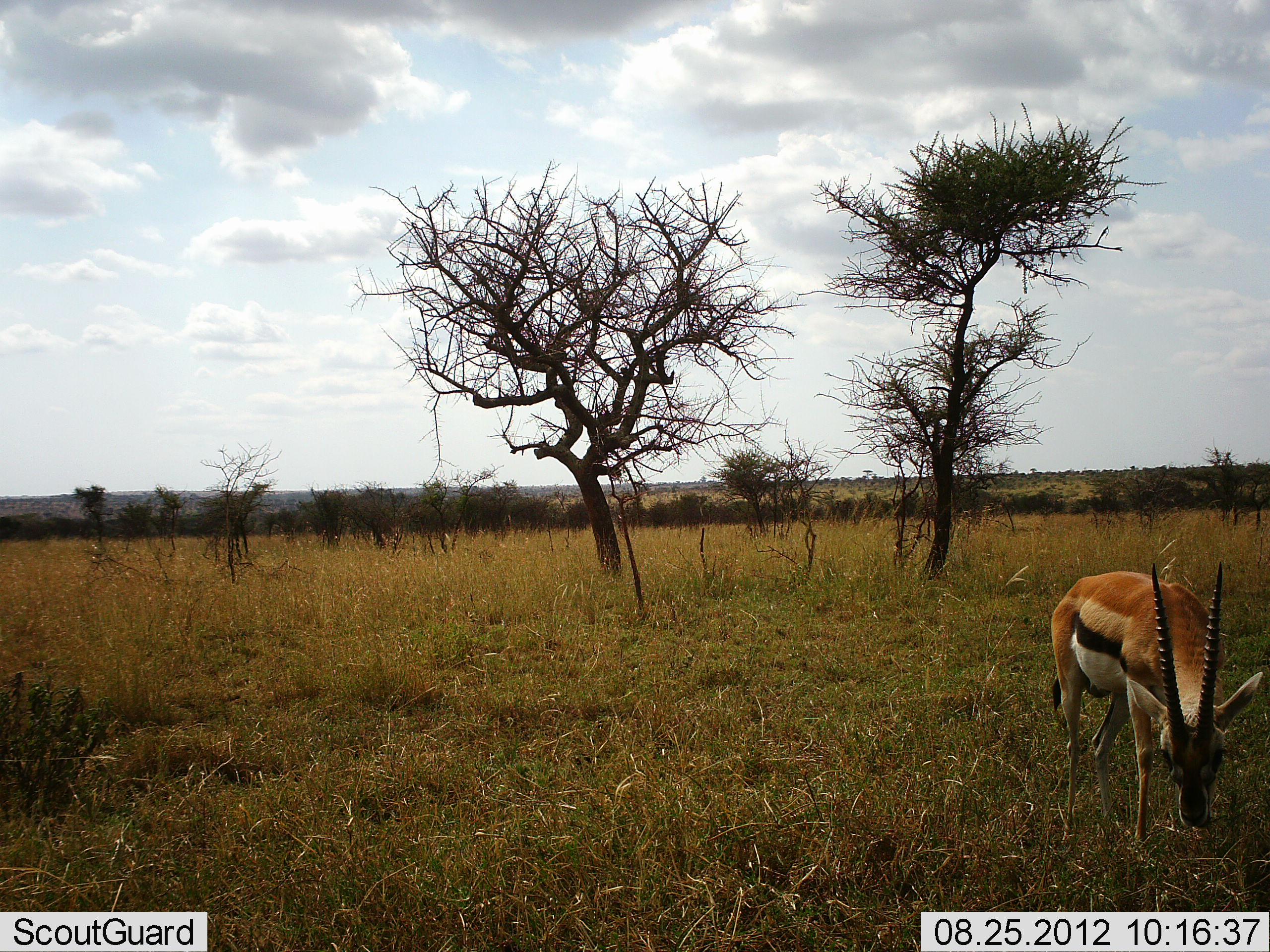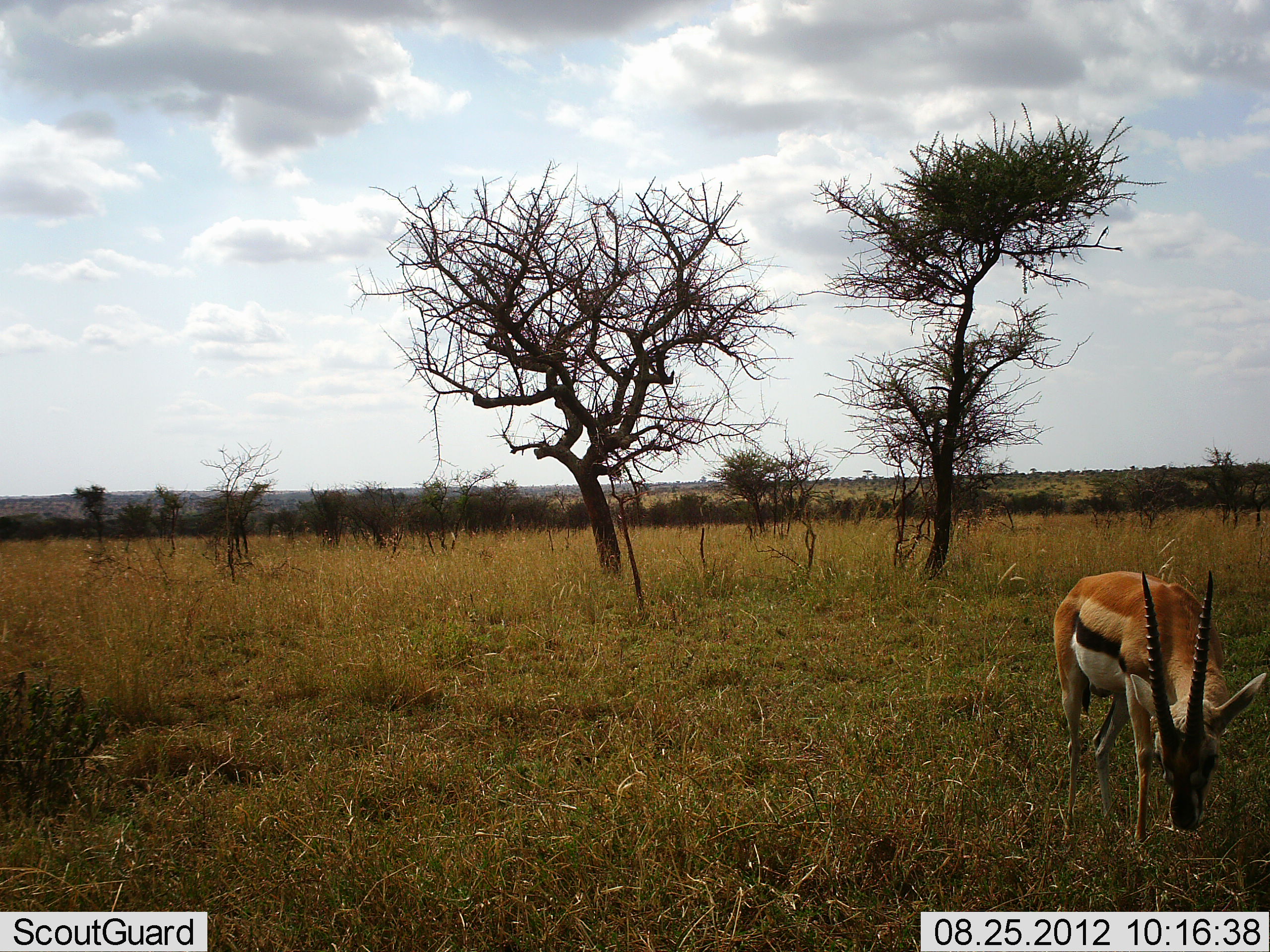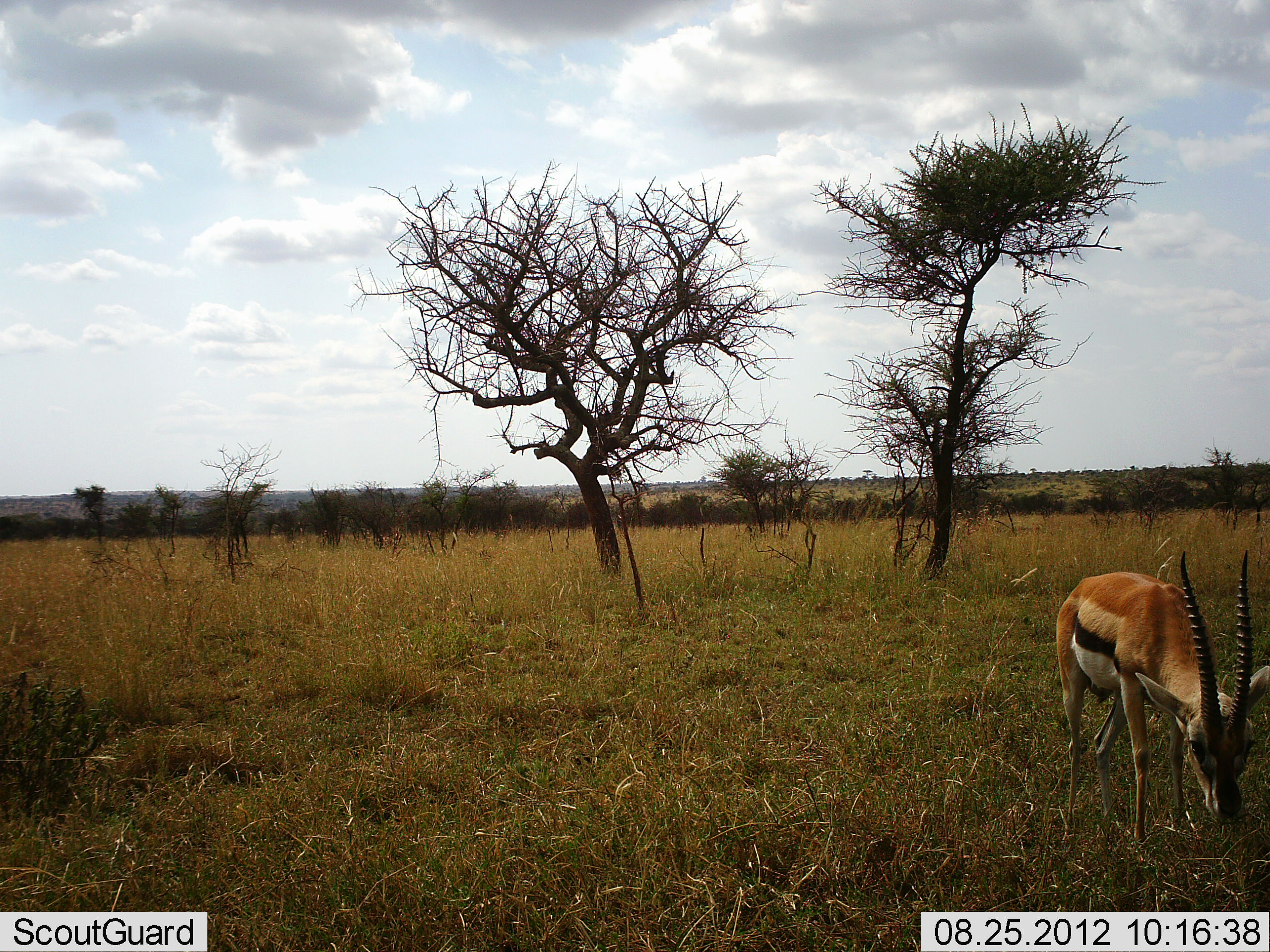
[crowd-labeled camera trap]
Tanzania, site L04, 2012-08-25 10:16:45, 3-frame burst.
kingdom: Animalia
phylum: Chordata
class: Mammalia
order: Artiodactyla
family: Bovidae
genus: Eudorcas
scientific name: Eudorcas thomsonii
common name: thomson's gazelle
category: gazellethomsons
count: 1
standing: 30%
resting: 0%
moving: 0%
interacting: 0%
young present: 0%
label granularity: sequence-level